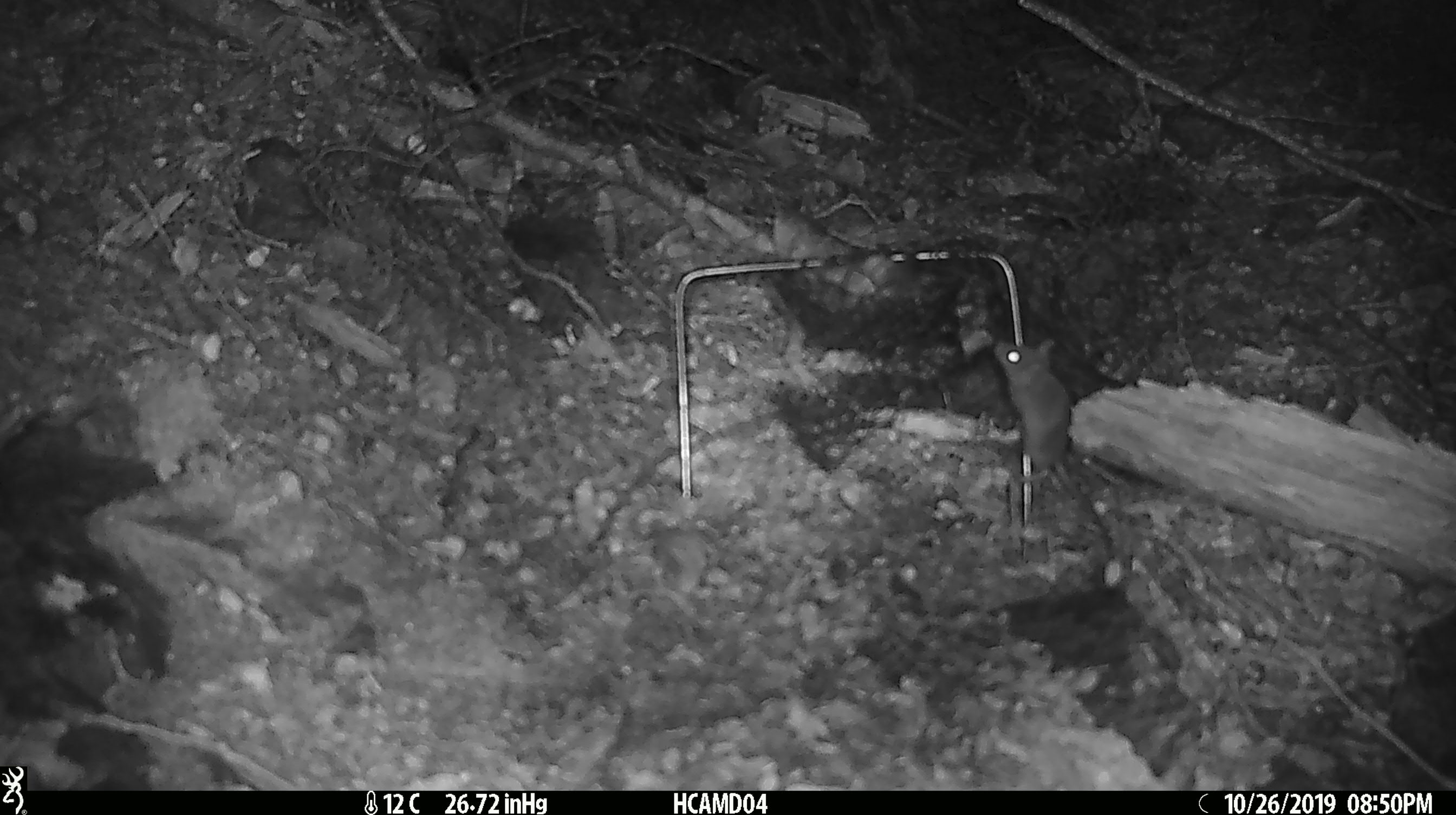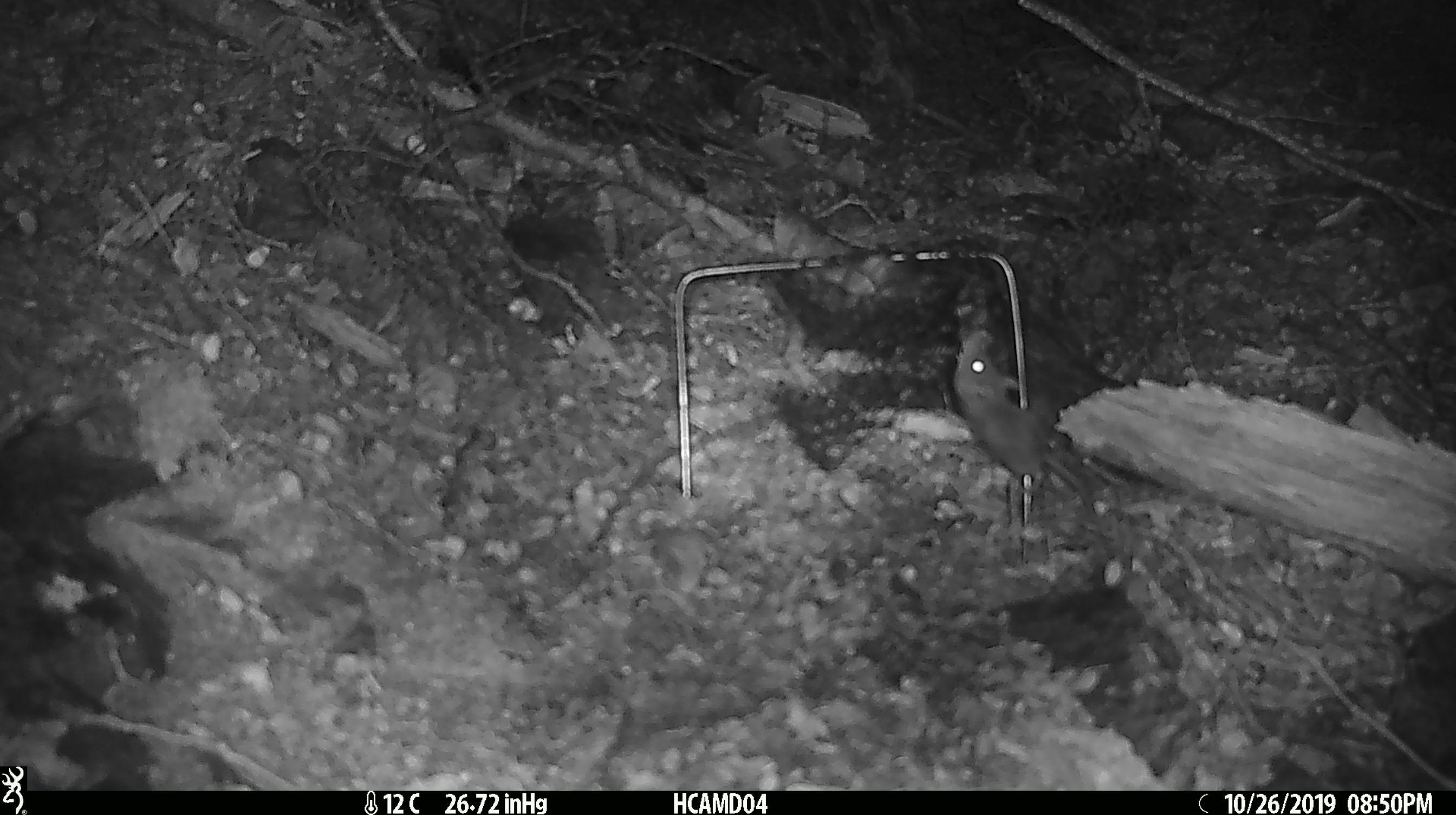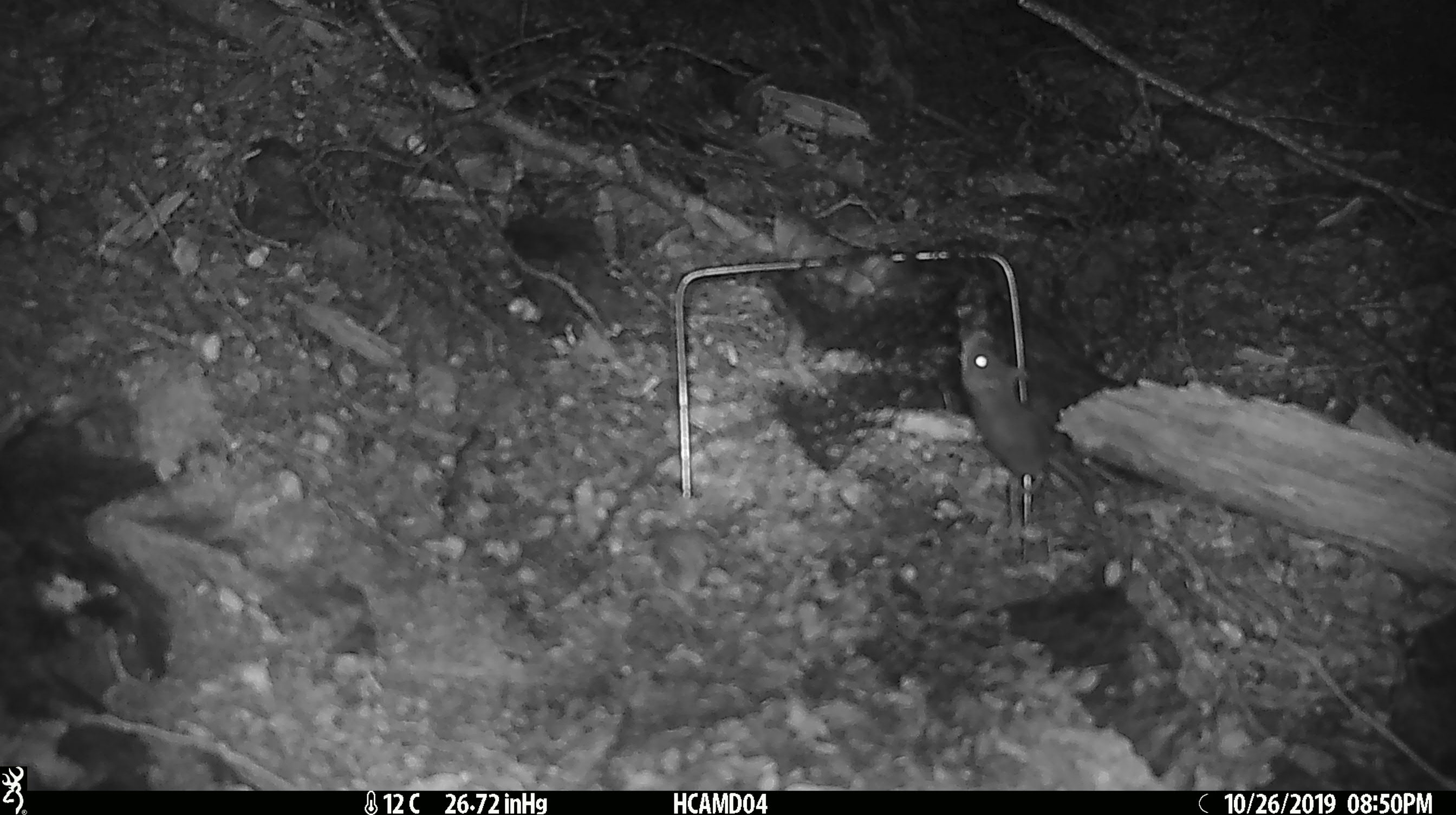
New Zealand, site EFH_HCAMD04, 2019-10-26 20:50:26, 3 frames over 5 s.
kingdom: Animalia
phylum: Chordata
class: Mammalia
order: Rodentia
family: Muridae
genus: Mus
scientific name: Mus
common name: mouse